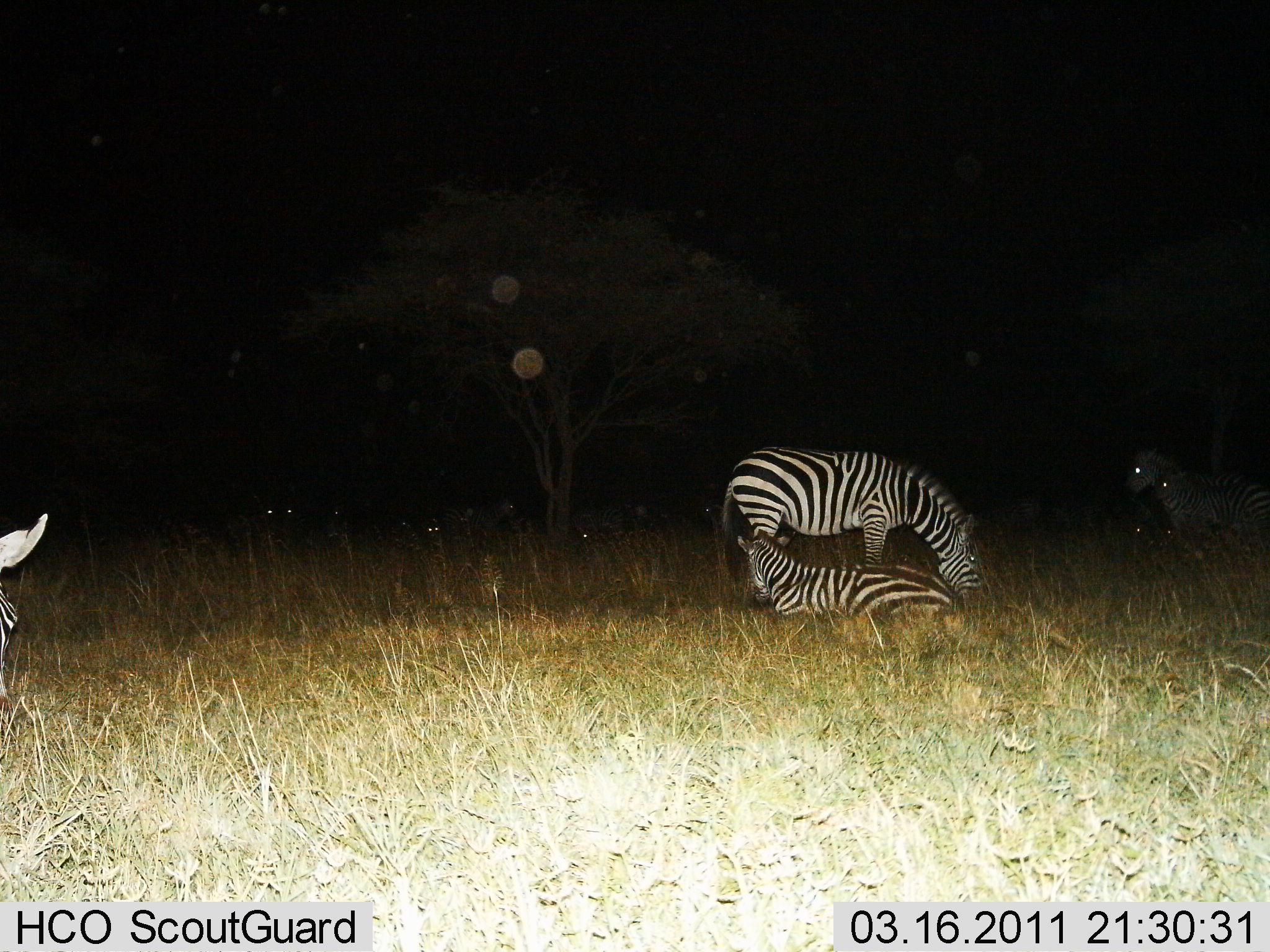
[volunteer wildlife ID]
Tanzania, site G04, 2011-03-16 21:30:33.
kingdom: Animalia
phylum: Chordata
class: Mammalia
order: Perissodactyla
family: Equidae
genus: Equus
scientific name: Equus quagga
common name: plains zebra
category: zebra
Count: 5.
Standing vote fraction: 73%.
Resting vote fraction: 91%.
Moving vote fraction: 9%.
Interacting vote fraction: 18%.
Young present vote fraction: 18%.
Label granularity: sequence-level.